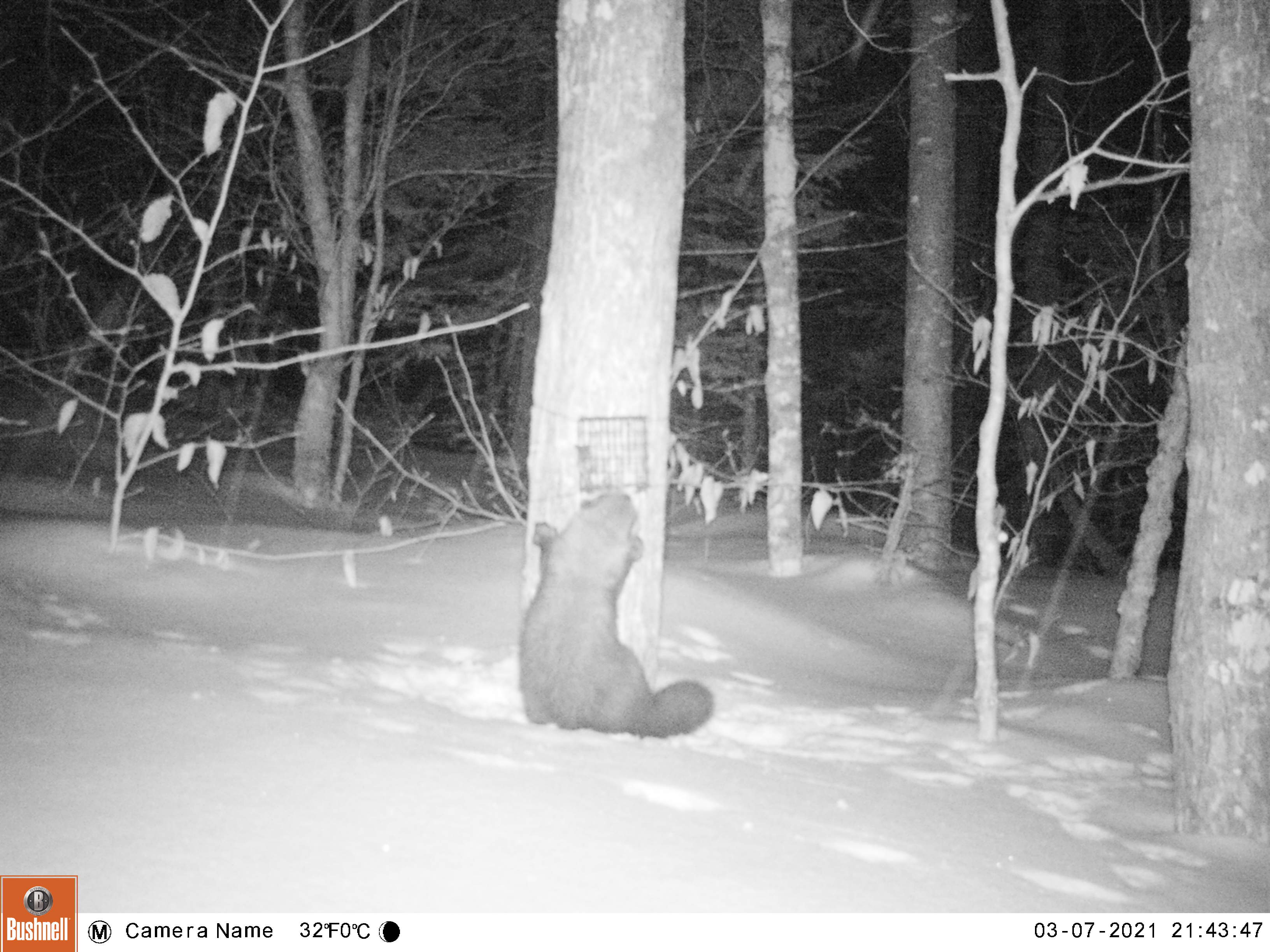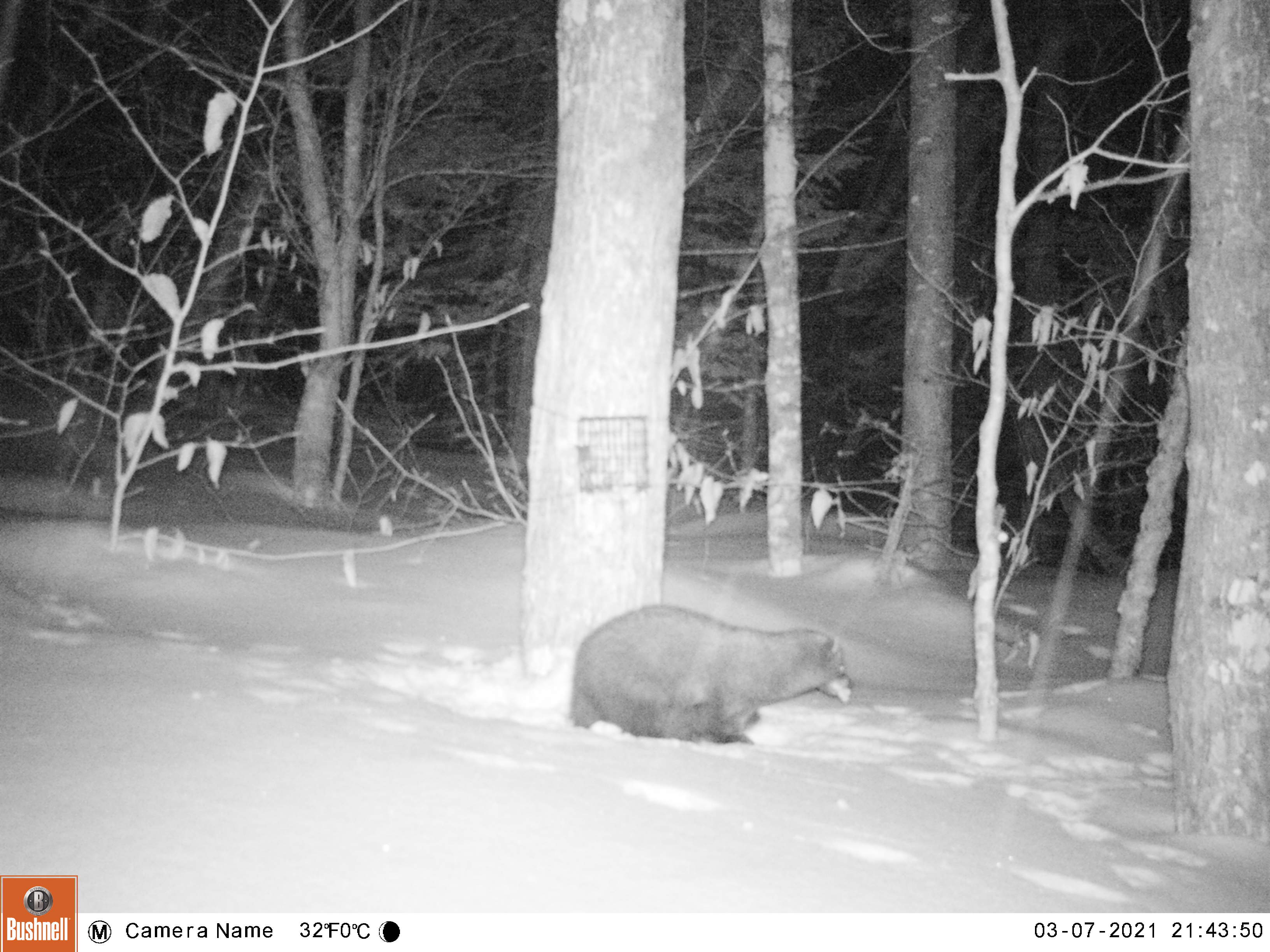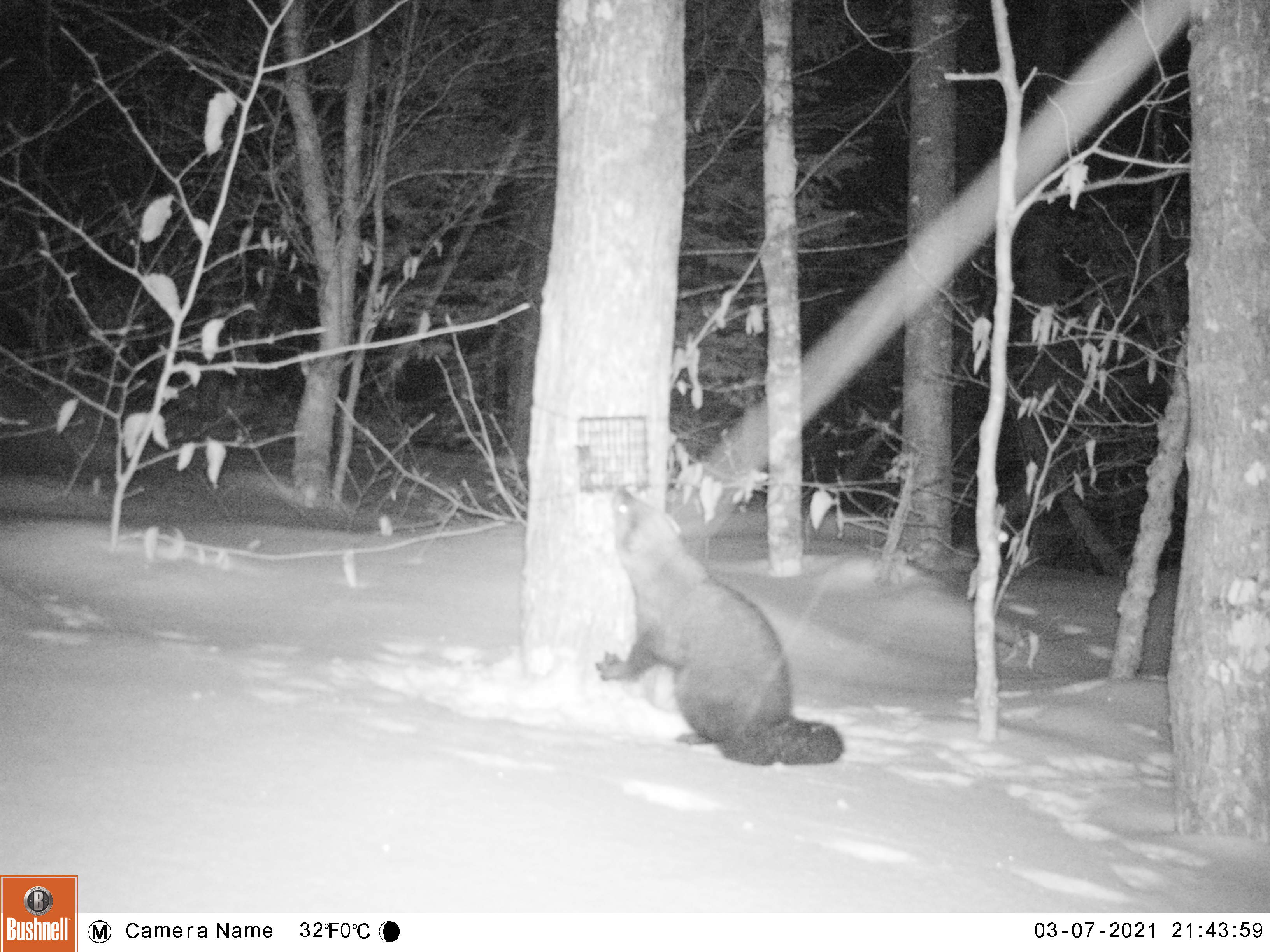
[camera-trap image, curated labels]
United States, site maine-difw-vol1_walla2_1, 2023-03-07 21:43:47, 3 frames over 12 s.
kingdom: Animalia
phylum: Chordata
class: Mammalia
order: Carnivora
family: Mustelidae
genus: Pekania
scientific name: Pekania pennanti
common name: fisher